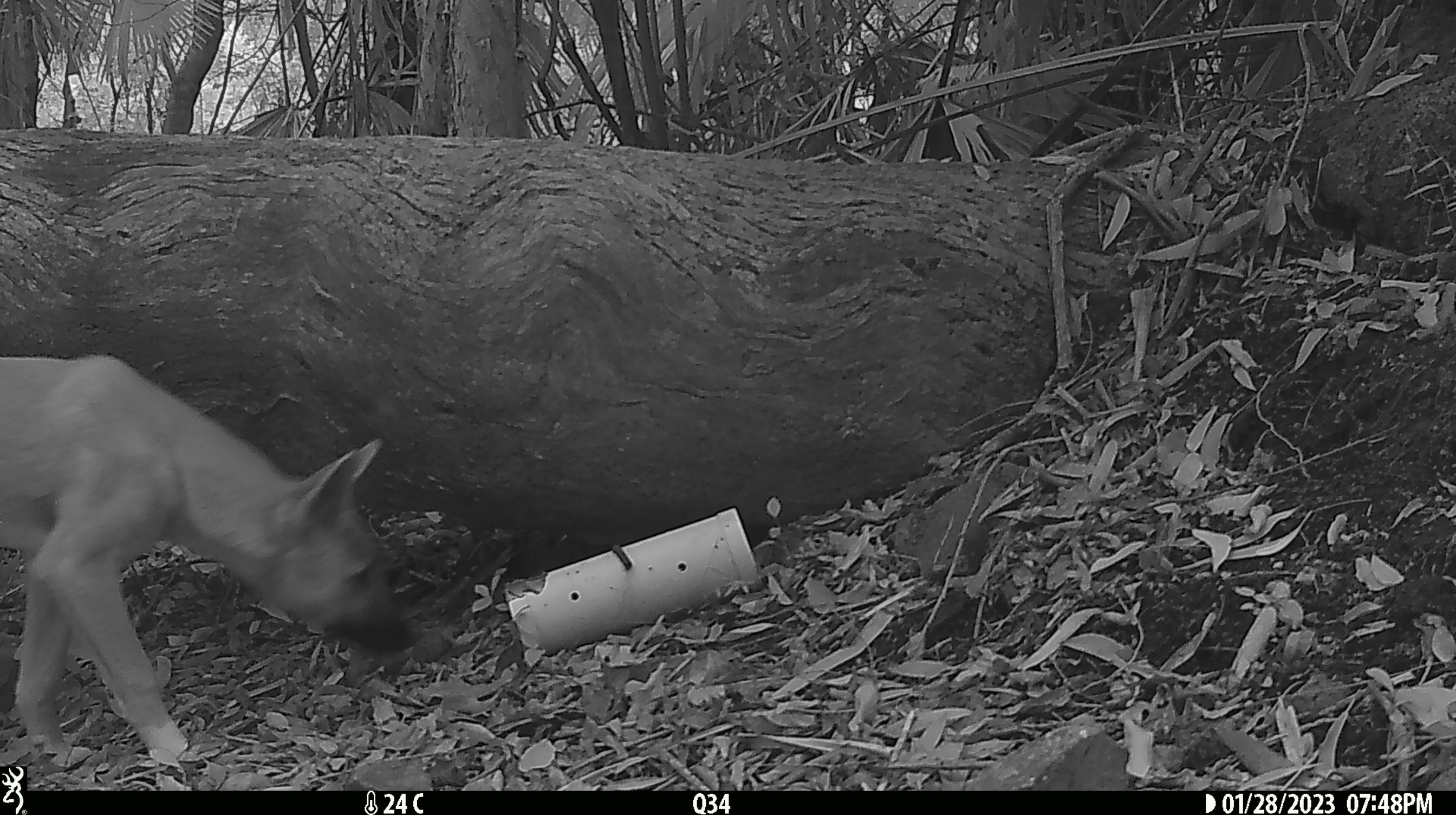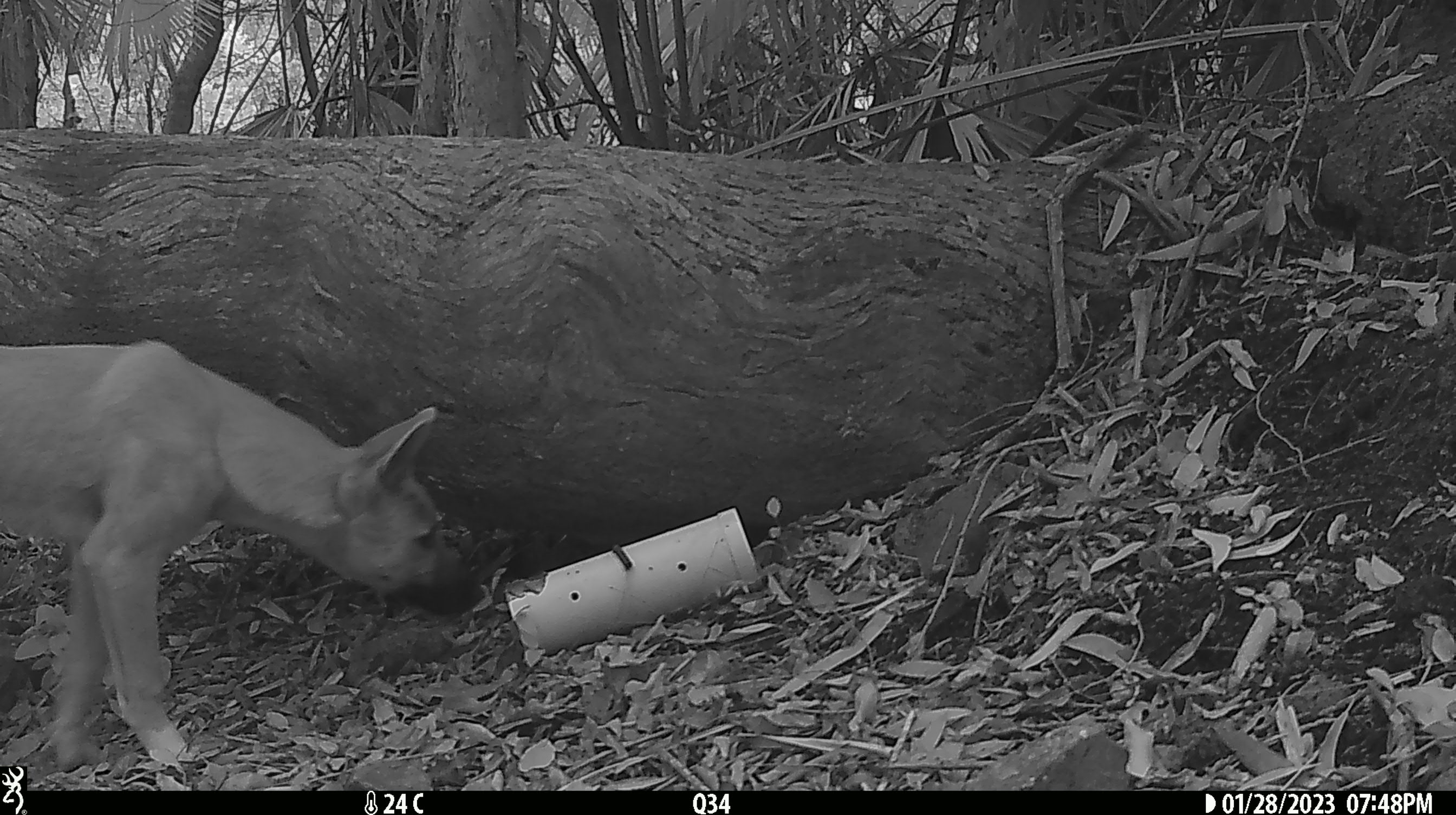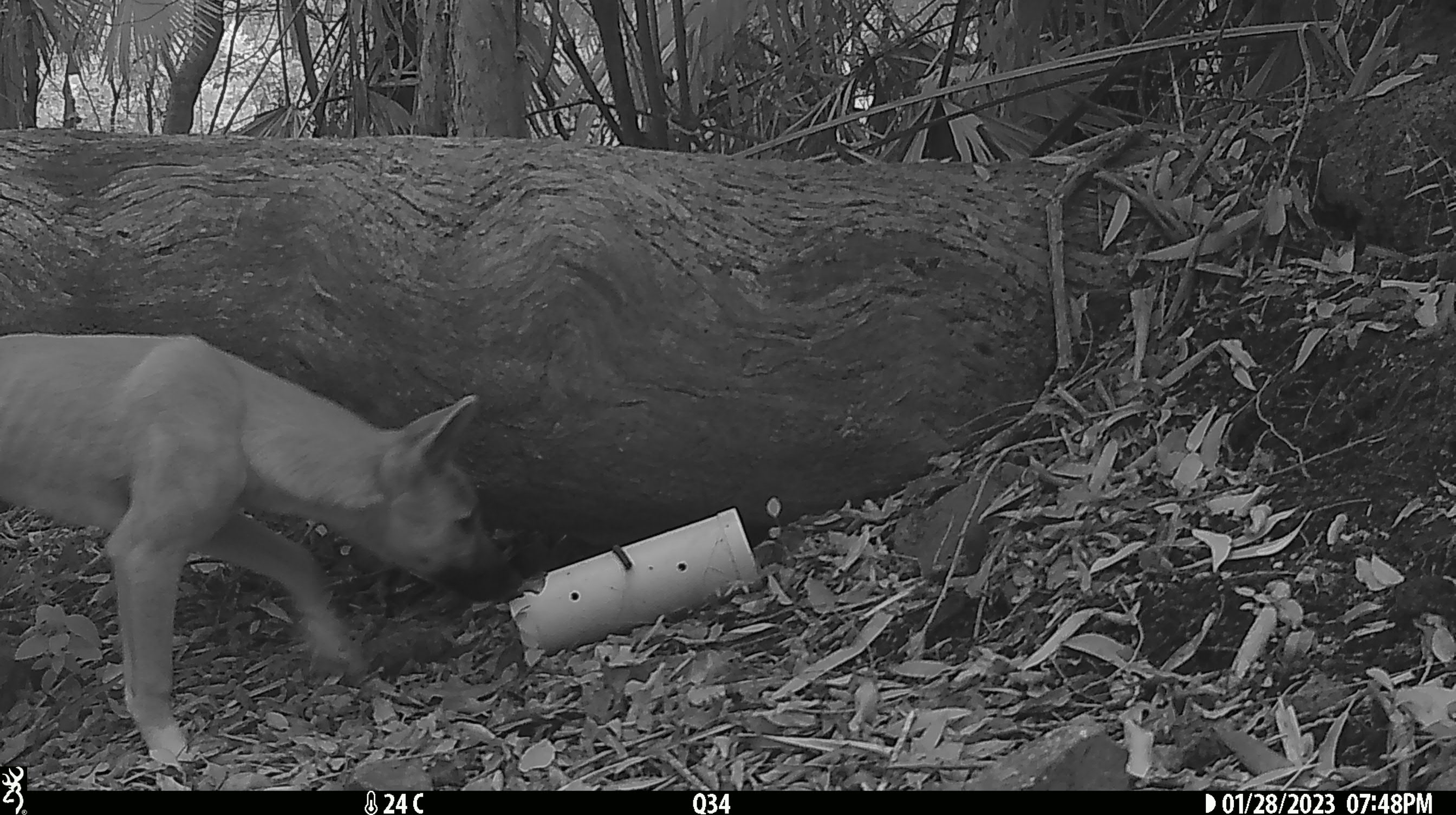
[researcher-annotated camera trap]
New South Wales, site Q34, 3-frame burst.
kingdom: Animalia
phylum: Chordata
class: Mammalia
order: Carnivora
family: Canidae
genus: Canis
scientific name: Canis familiaris dingo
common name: dingo